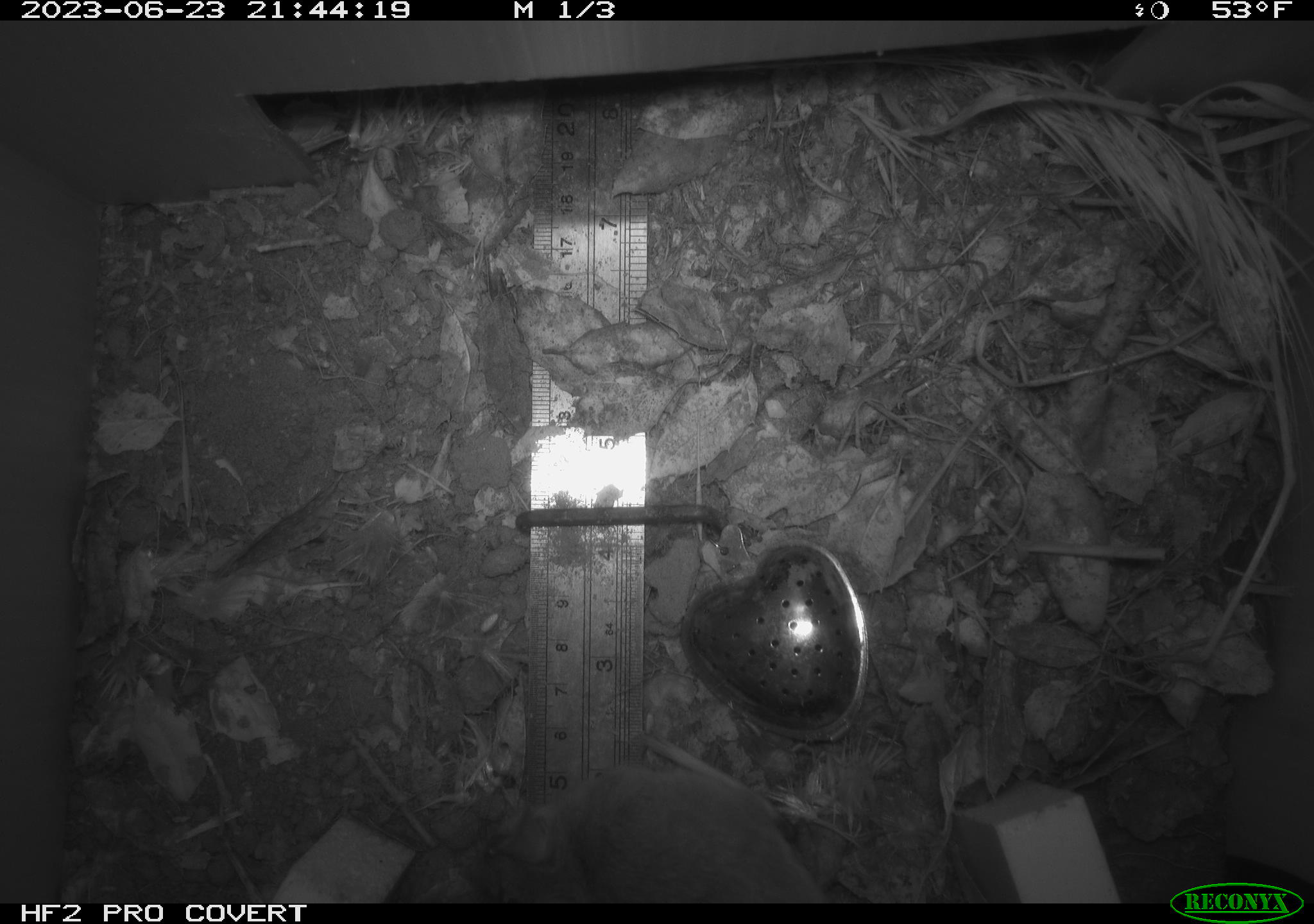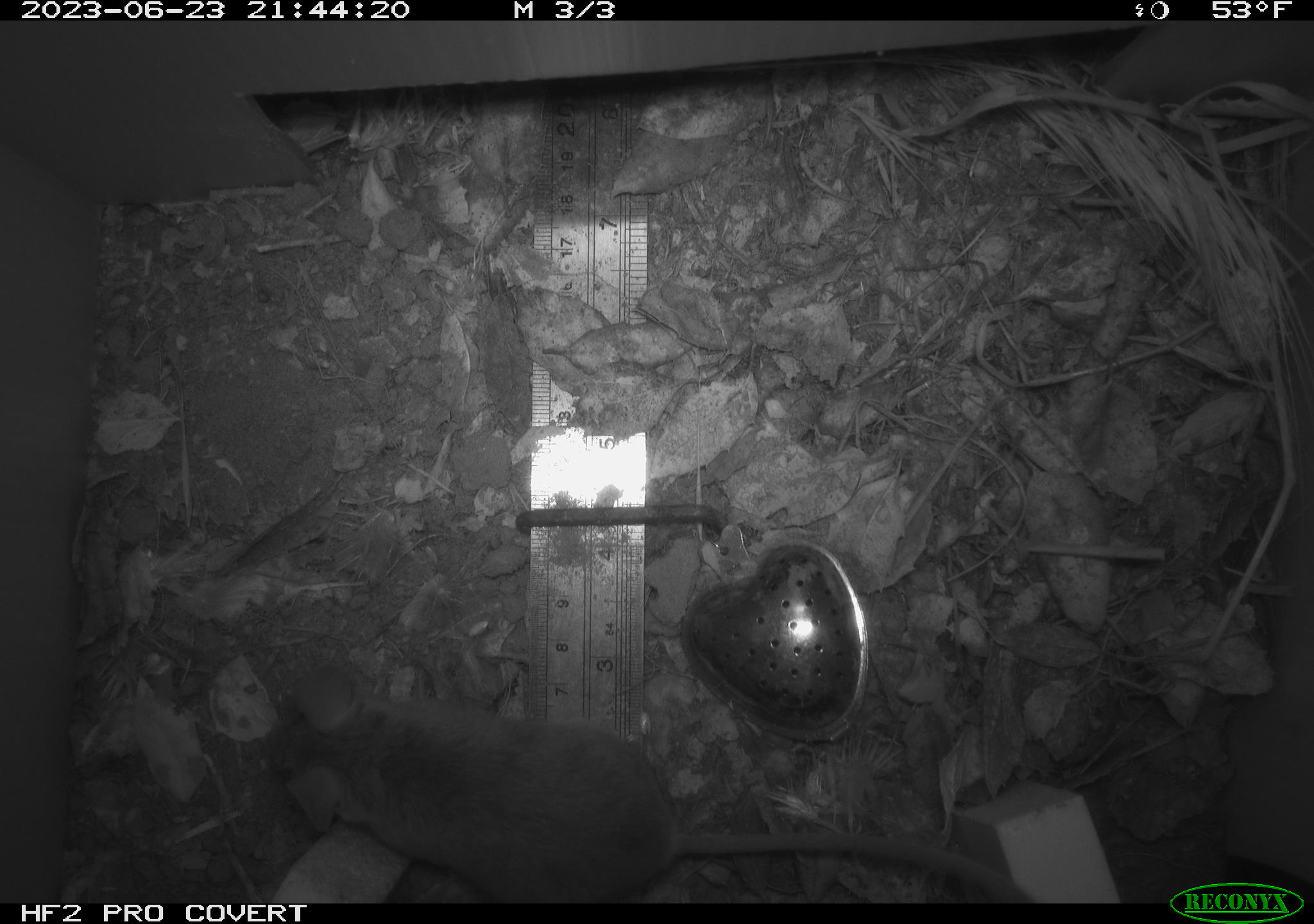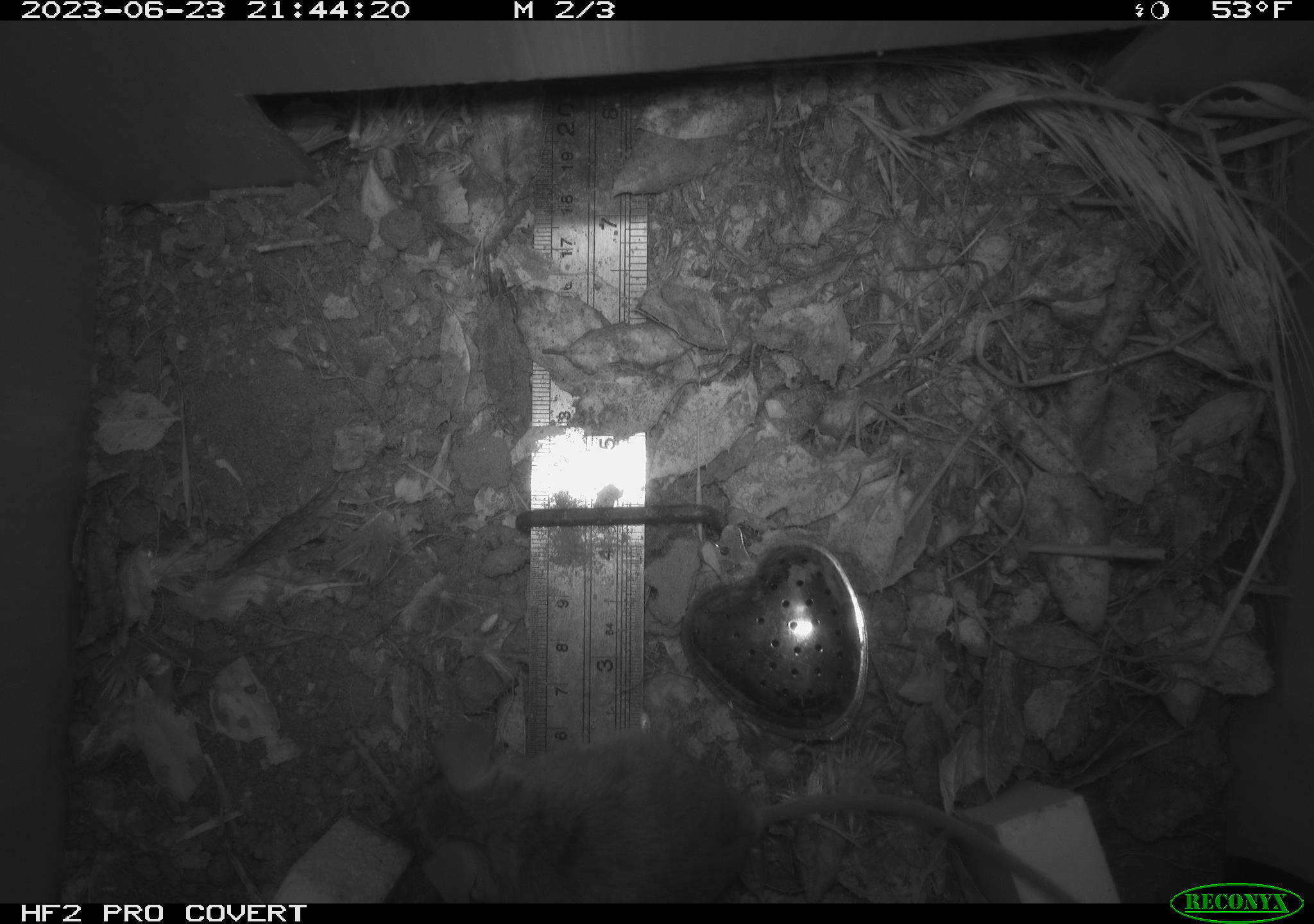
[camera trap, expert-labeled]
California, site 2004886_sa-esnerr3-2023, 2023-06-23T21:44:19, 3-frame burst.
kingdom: Animalia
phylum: Chordata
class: Mammalia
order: Rodentia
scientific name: Rodentia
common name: mouse species